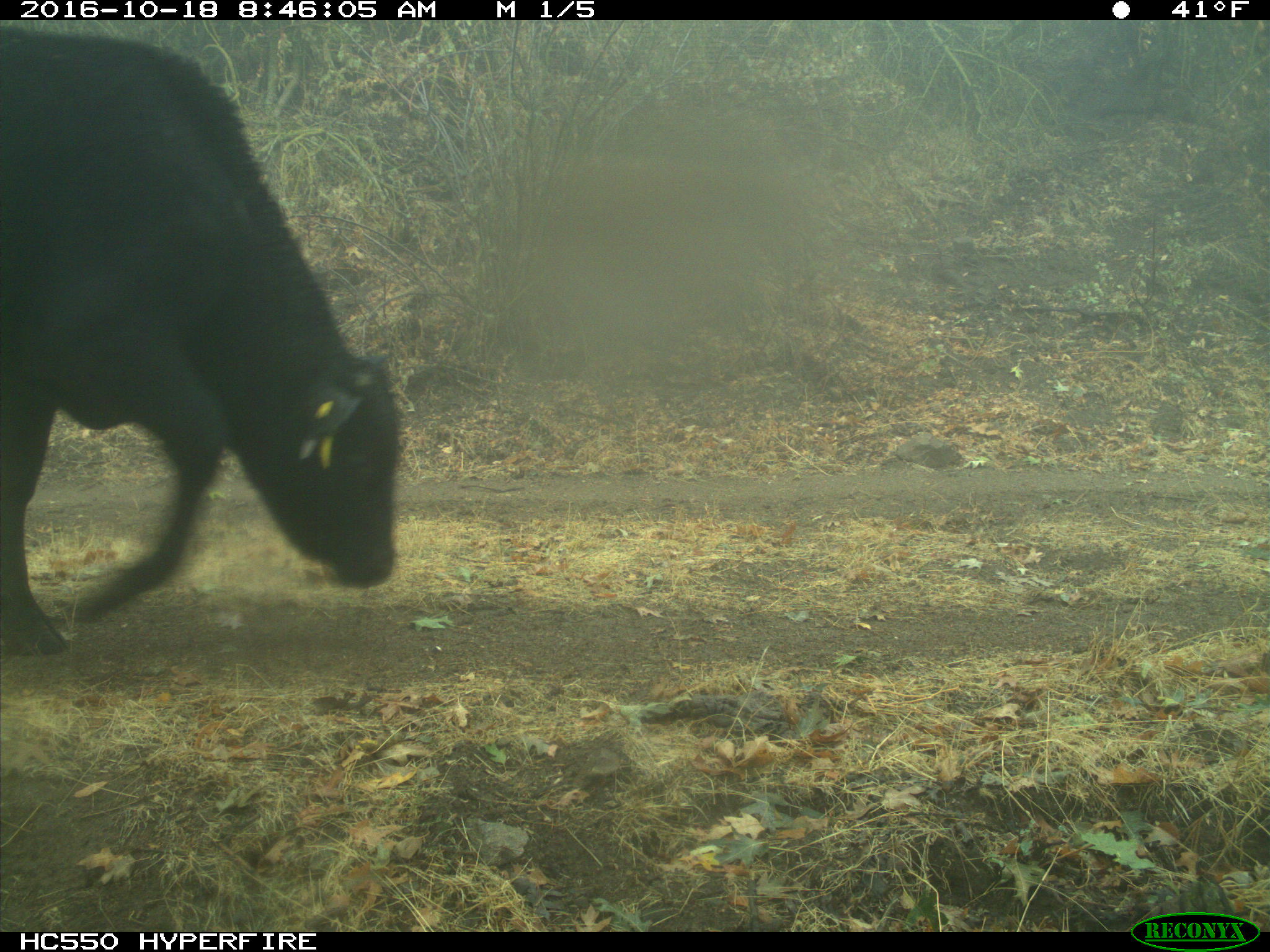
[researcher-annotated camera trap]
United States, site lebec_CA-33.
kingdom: Animalia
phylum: Chordata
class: Mammalia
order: Artiodactyla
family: Bovidae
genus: Bos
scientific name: Bos taurus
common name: domestic cow